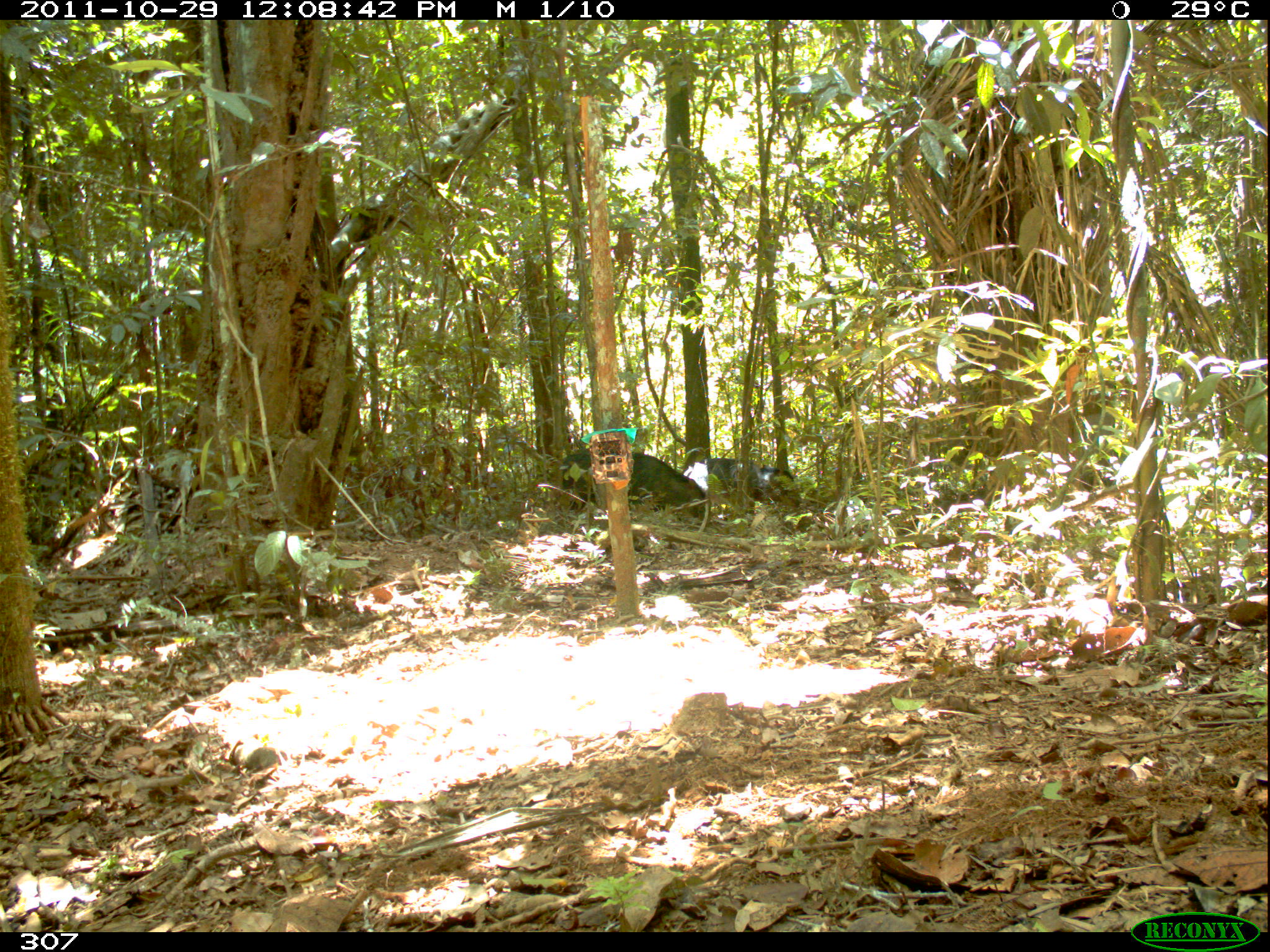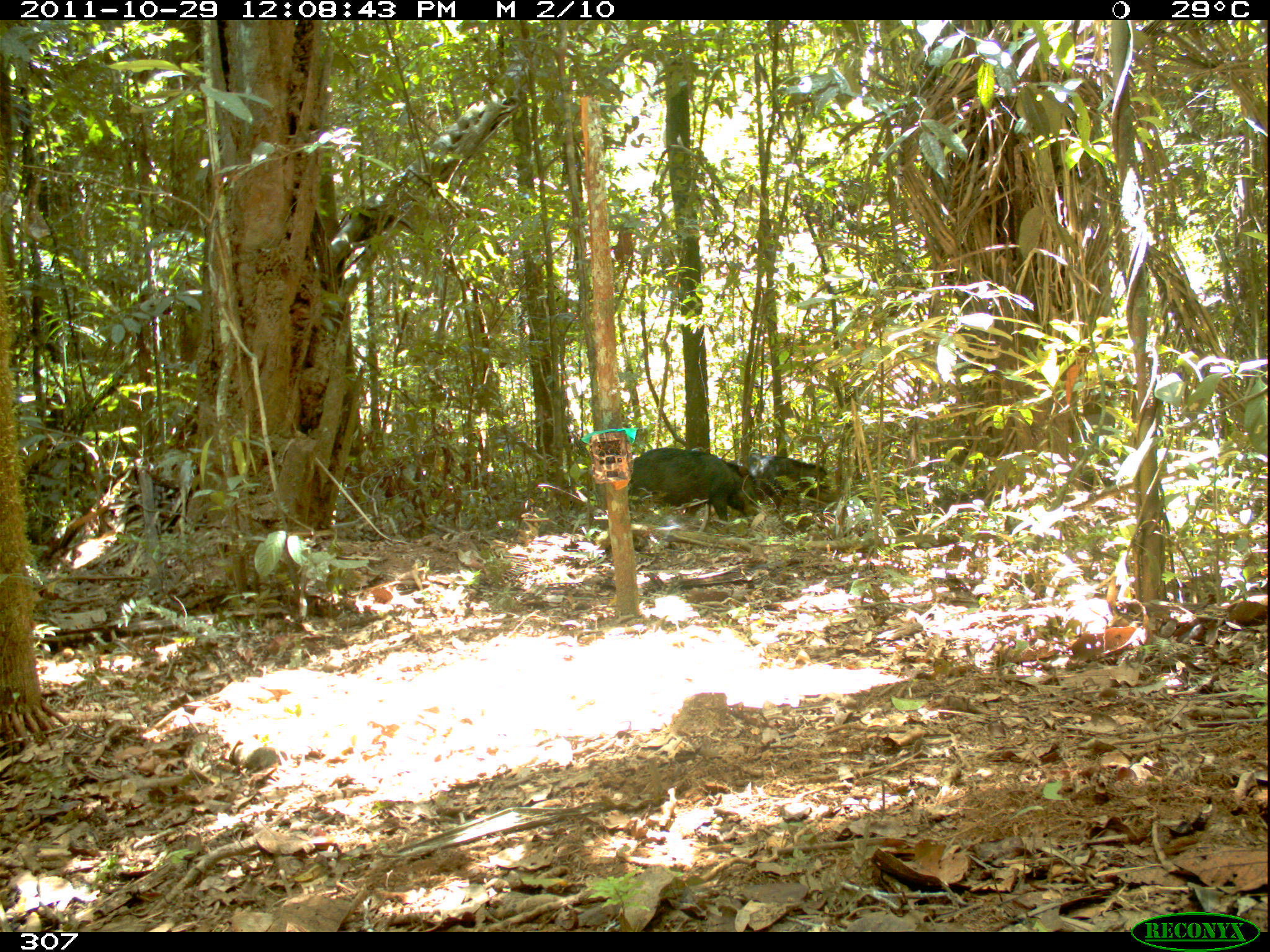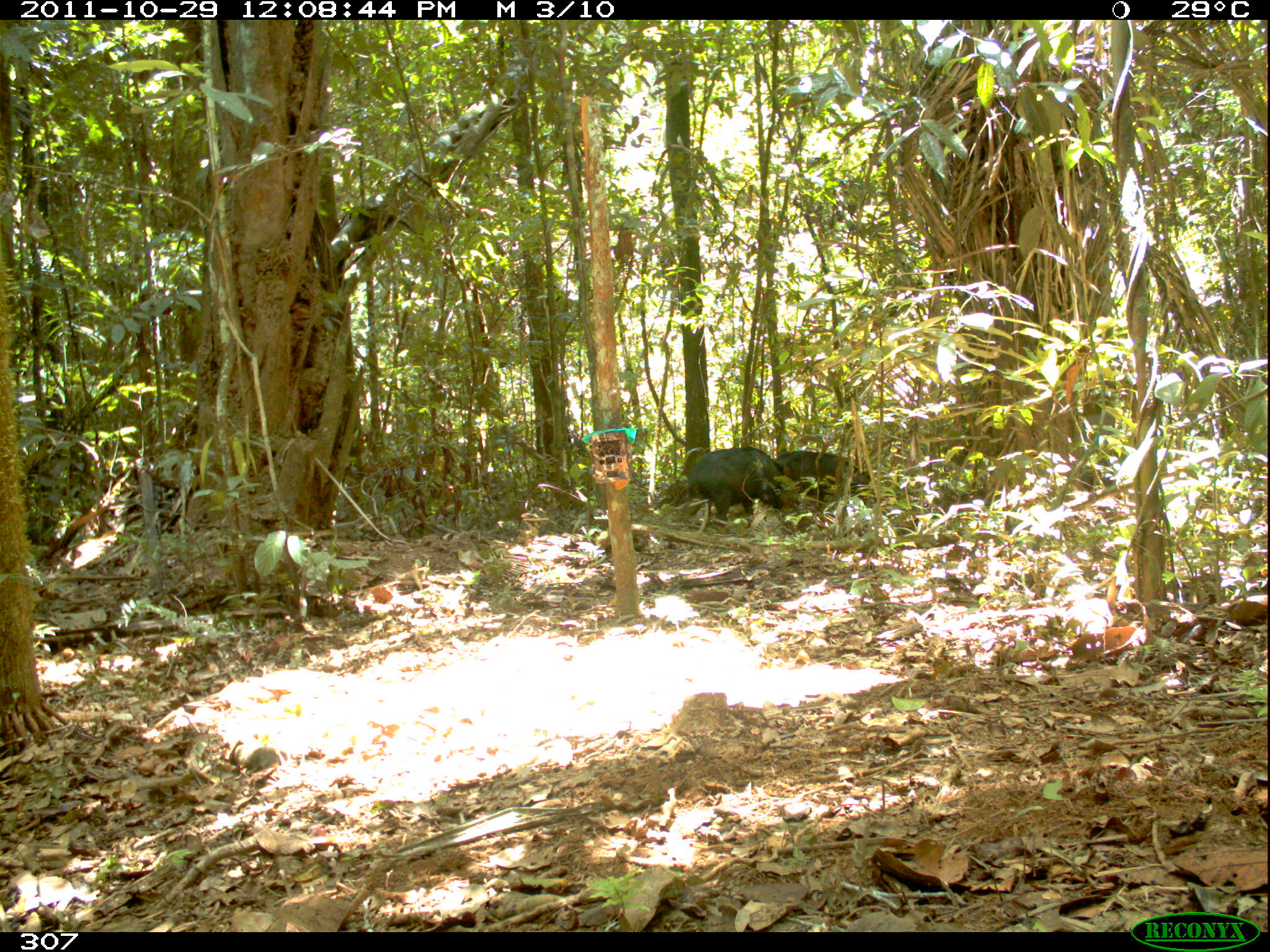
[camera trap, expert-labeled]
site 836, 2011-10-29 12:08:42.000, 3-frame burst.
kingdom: Animalia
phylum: Chordata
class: Mammalia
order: Artiodactyla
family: Tayassuidae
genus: Tayassu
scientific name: Tayassu pecari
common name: white-lipped peccary